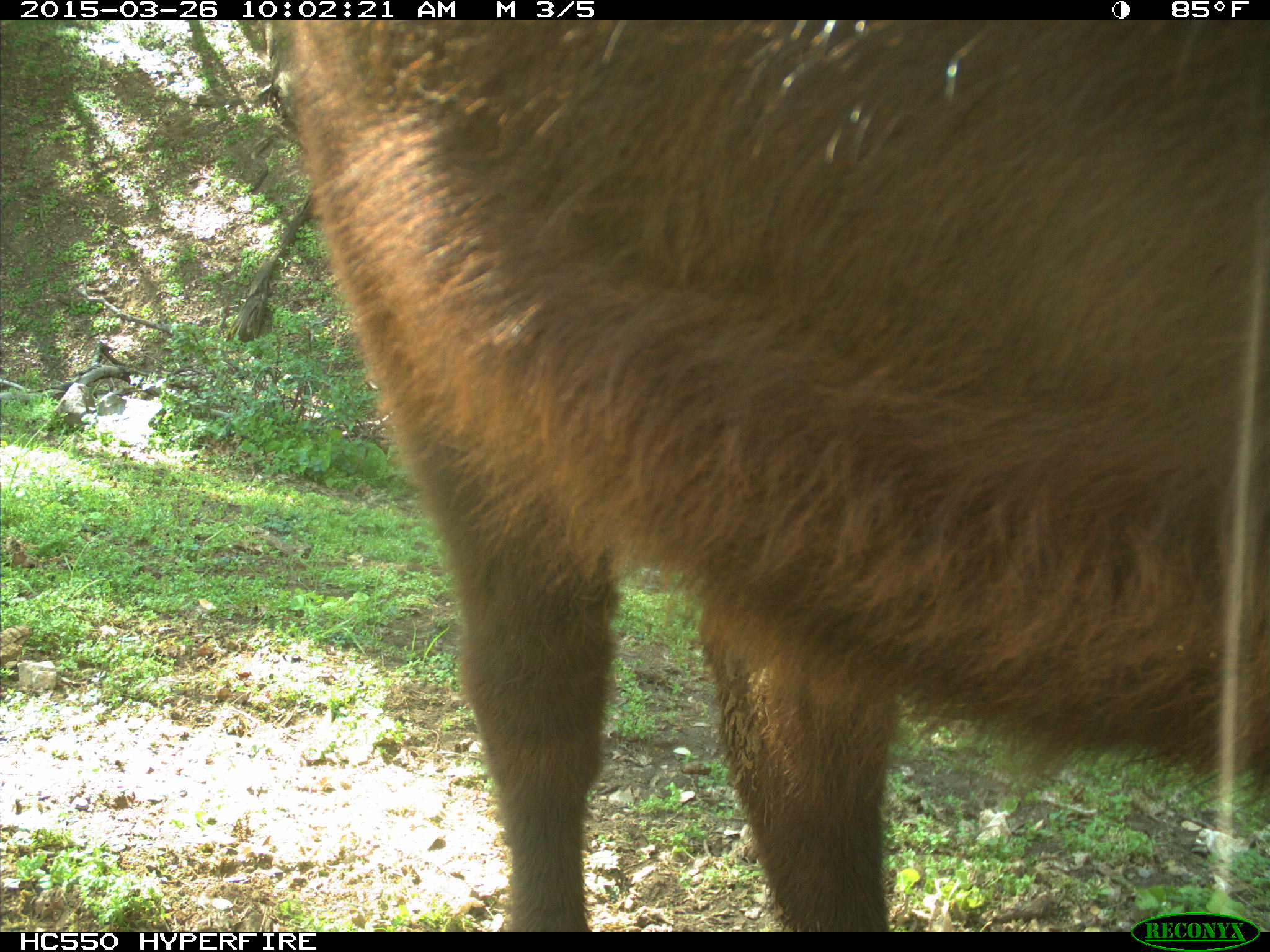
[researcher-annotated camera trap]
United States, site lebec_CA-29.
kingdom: Animalia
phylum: Chordata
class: Mammalia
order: Artiodactyla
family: Bovidae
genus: Bos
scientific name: Bos taurus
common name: domestic cow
Bos taurus (domestic cow).